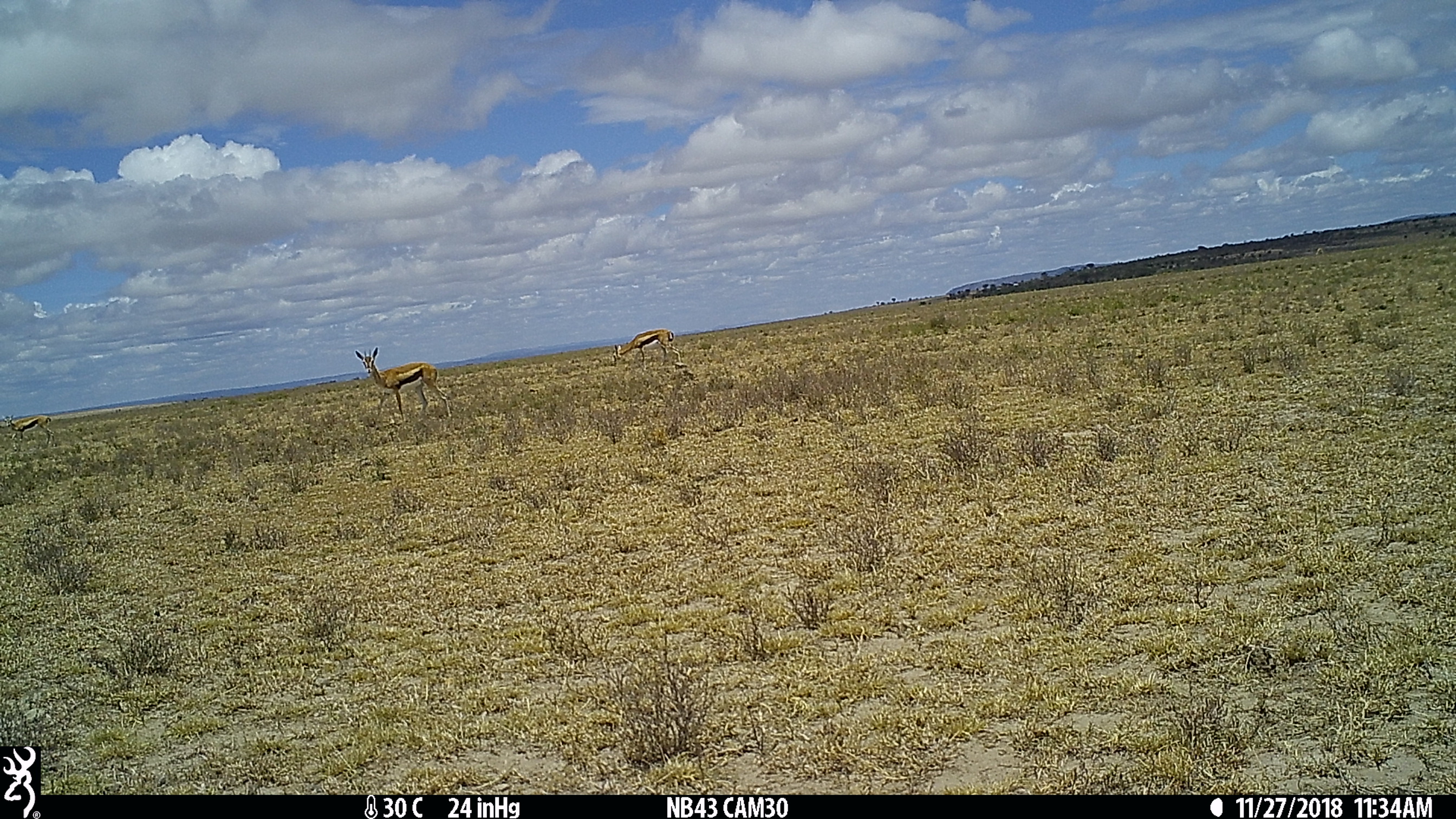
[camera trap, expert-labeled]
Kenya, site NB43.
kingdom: Animalia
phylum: Chordata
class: Mammalia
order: Artiodactyla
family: Bovidae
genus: Eudorcas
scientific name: Eudorcas thomsonii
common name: thomon's gazelle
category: gazelle thomsons